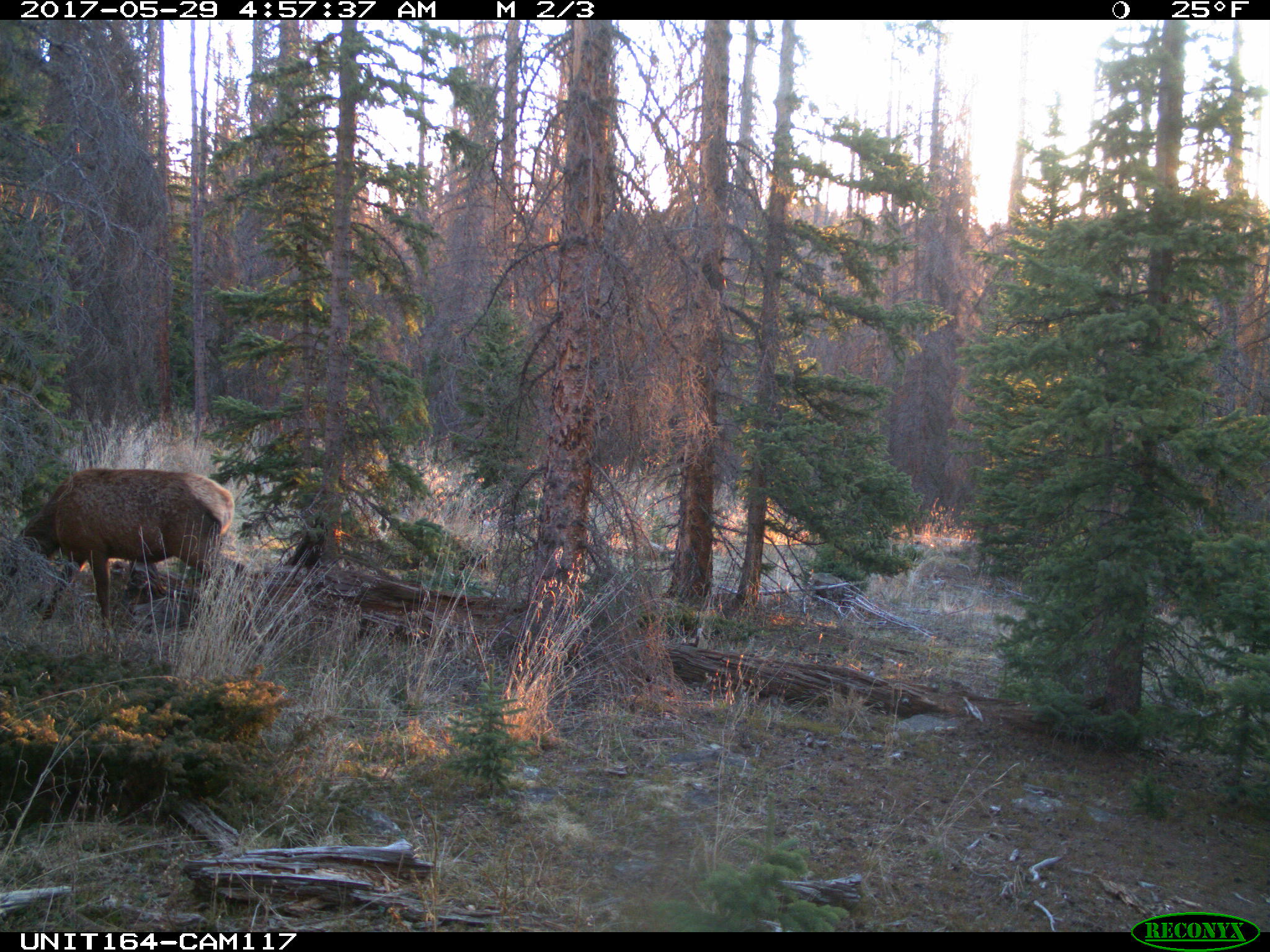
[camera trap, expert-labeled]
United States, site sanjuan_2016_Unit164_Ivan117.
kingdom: Animalia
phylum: Chordata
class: Mammalia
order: Artiodactyla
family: Cervidae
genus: Cervus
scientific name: Cervus elaphus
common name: red deer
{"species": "Cervus elaphus (red deer)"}